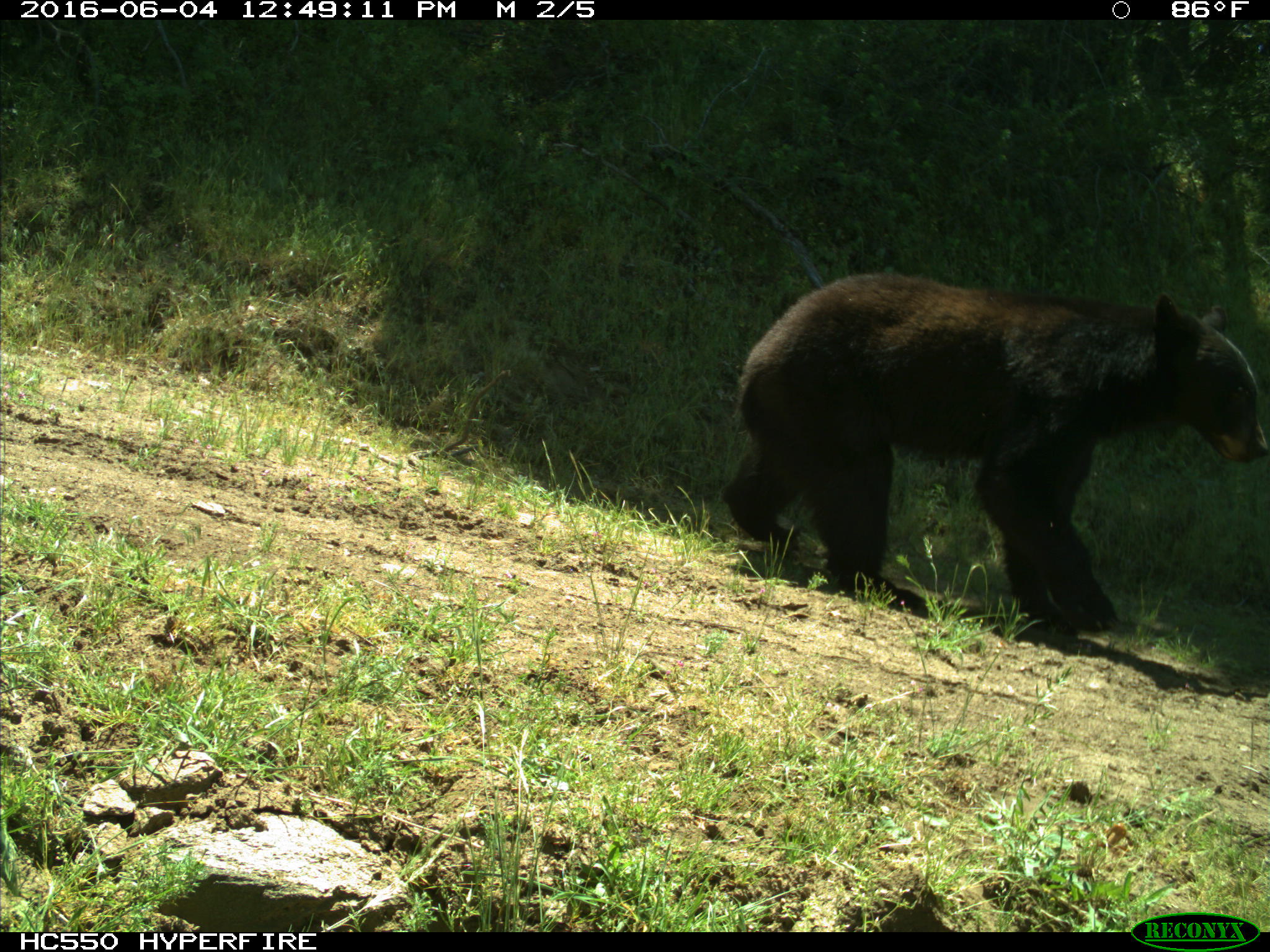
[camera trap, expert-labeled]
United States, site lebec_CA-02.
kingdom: Animalia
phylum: Chordata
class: Mammalia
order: Carnivora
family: Ursidae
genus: Ursus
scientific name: Ursus americanus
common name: american black bear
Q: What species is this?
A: Ursus americanus (american black bear).